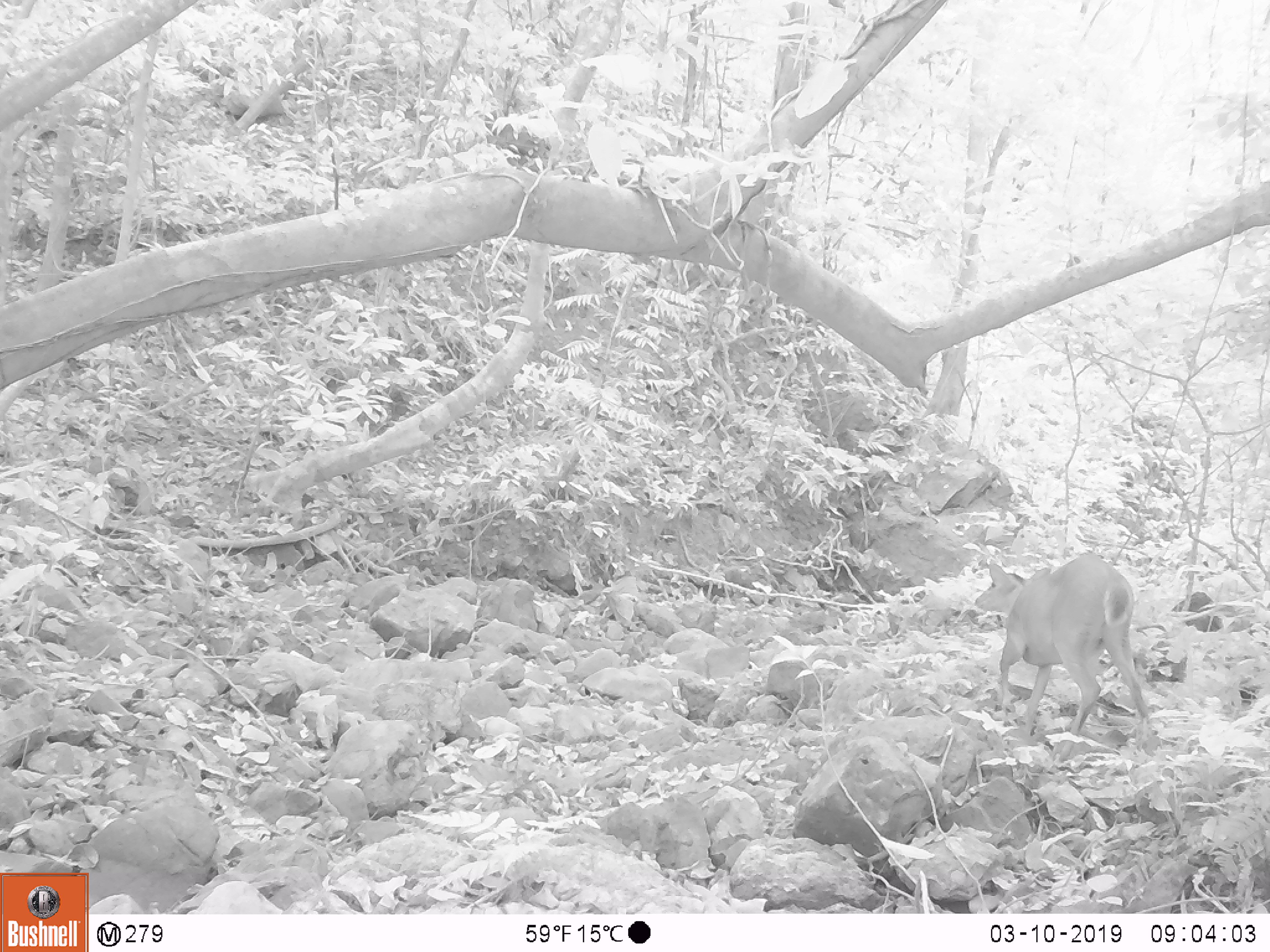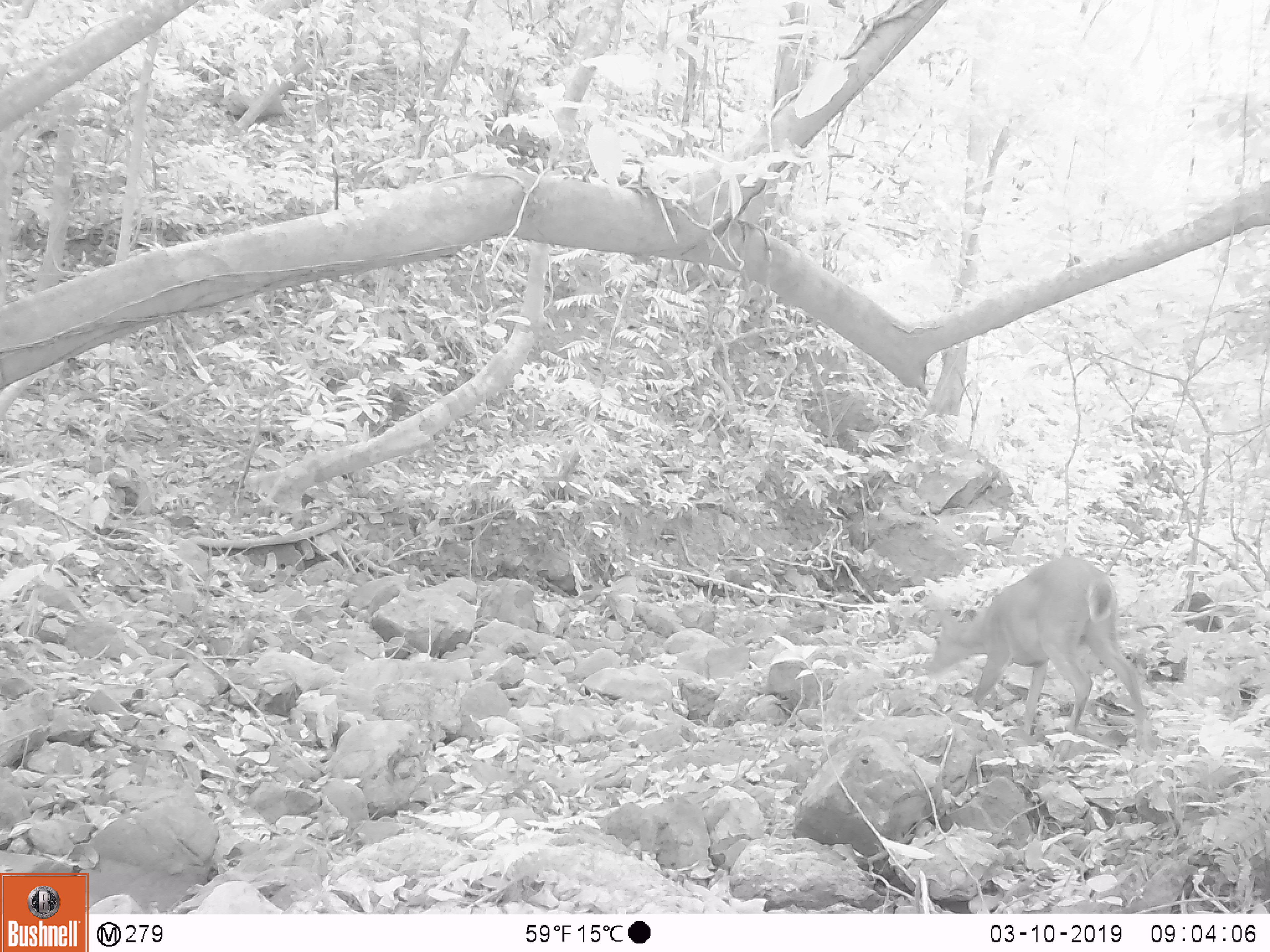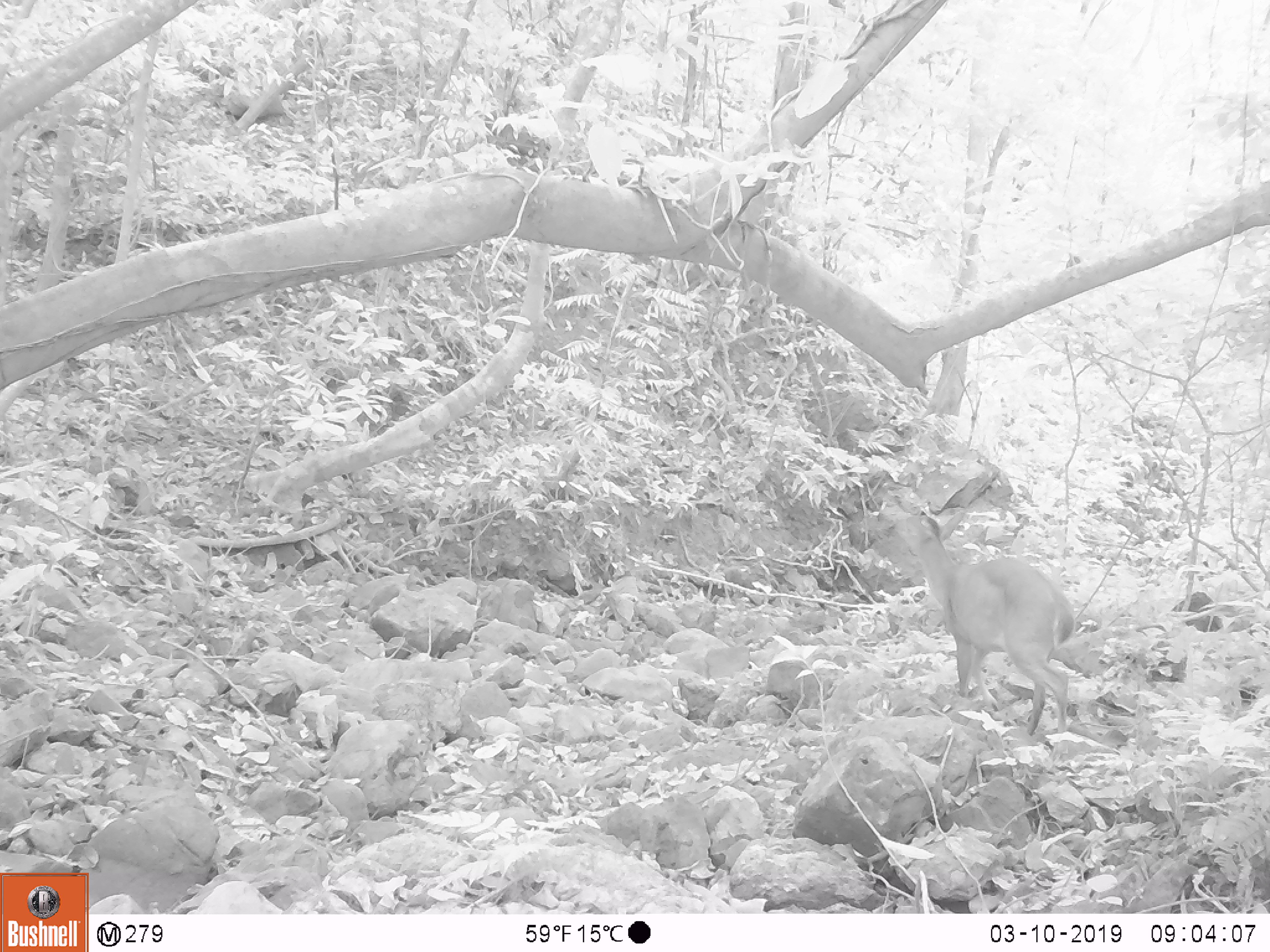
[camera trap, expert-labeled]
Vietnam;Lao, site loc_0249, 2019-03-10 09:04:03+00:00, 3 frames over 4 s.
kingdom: Animalia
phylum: Chordata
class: Mammalia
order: Artiodactyla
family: Cervidae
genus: Muntiacus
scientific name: Muntiacus vuquangensis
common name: large-antlered muntjac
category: large antlered muntjac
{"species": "large antlered muntjac (large-antlered muntjac) (Muntiacus vuquangensis)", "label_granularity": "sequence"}